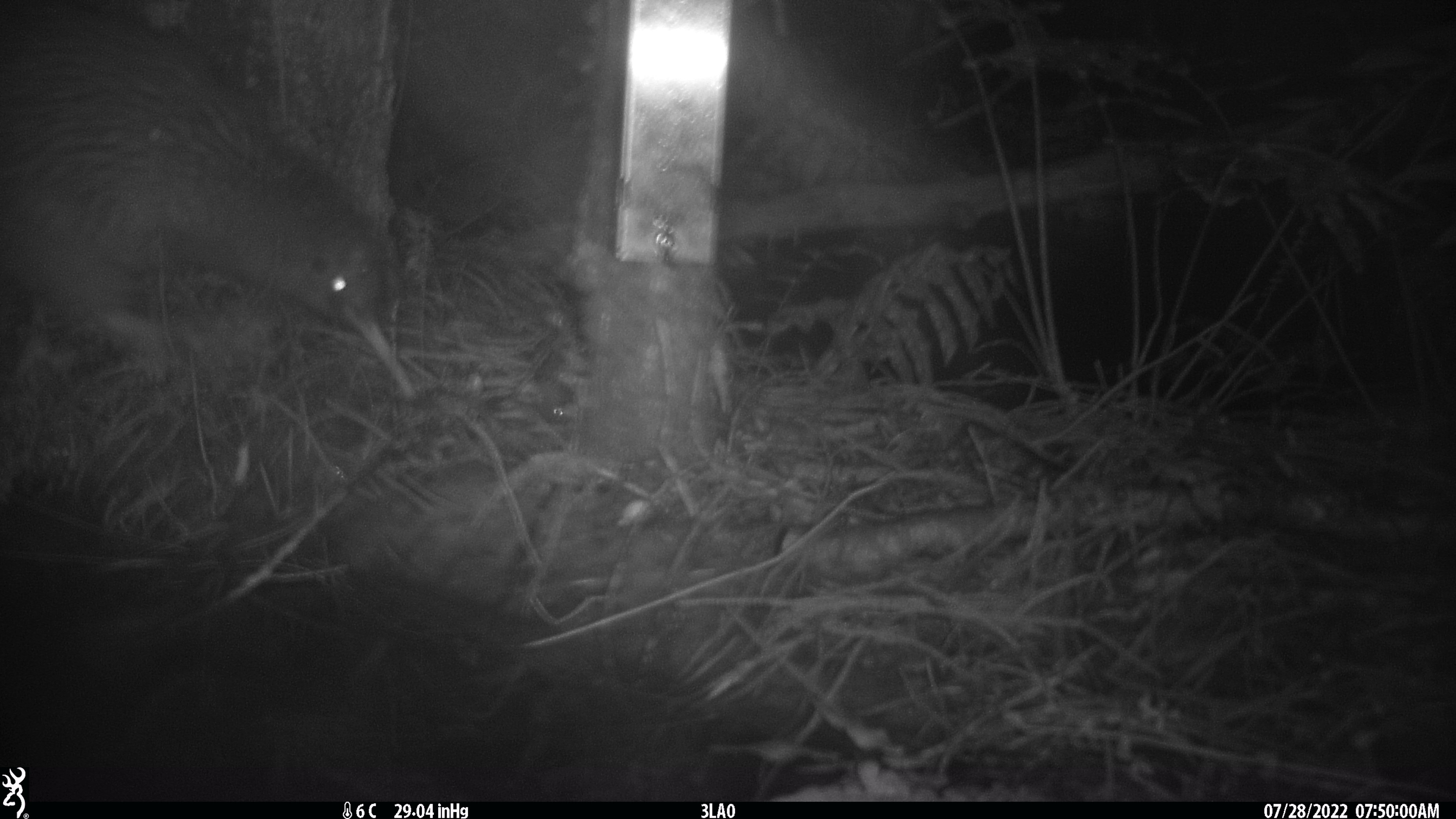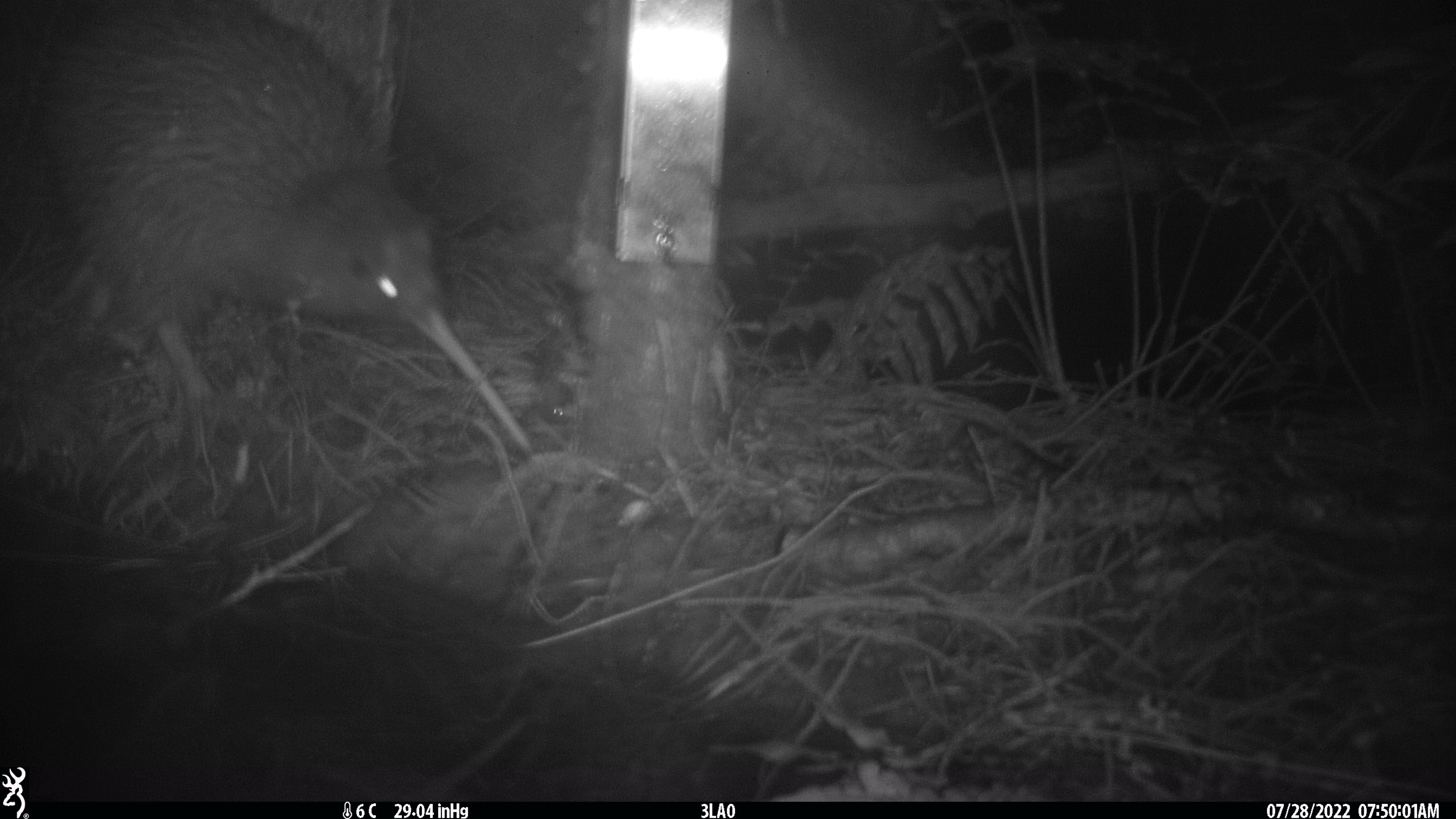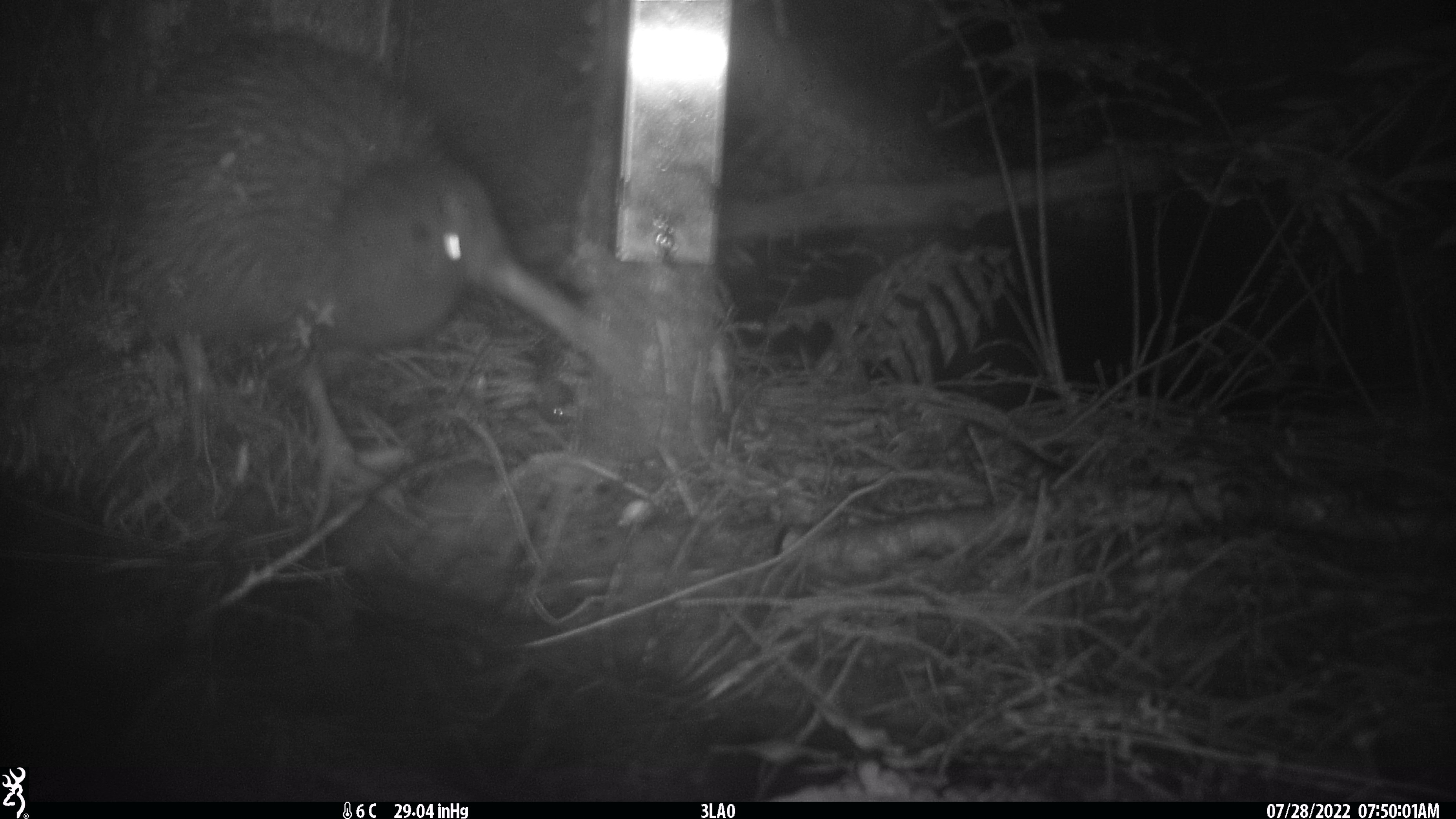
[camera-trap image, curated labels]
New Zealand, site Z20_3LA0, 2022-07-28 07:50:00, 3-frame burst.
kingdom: Animalia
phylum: Chordata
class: Aves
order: Apterygiformes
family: Apterygidae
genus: Apteryx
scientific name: Apteryx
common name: kiwi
Kiwi (Apteryx).